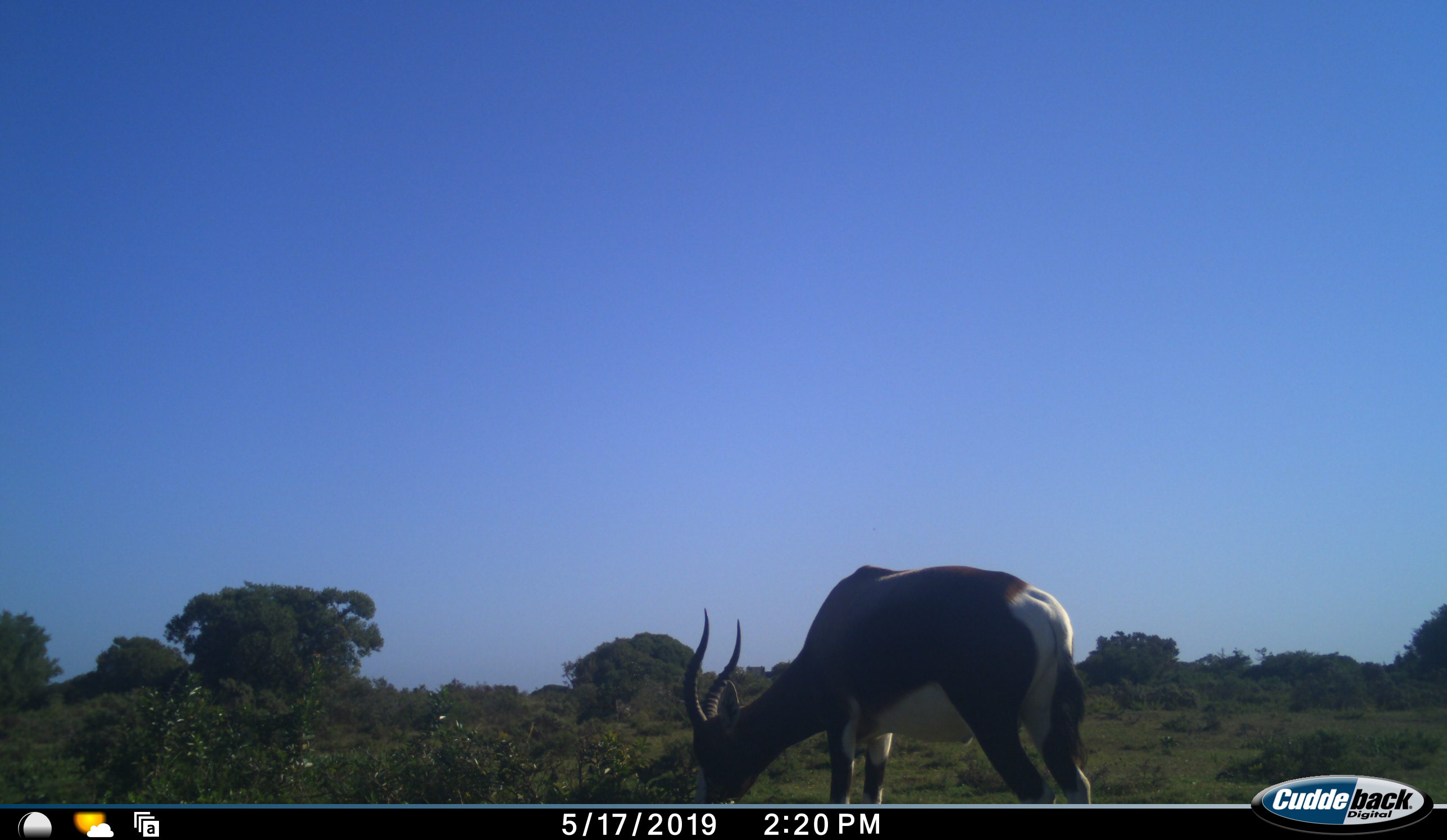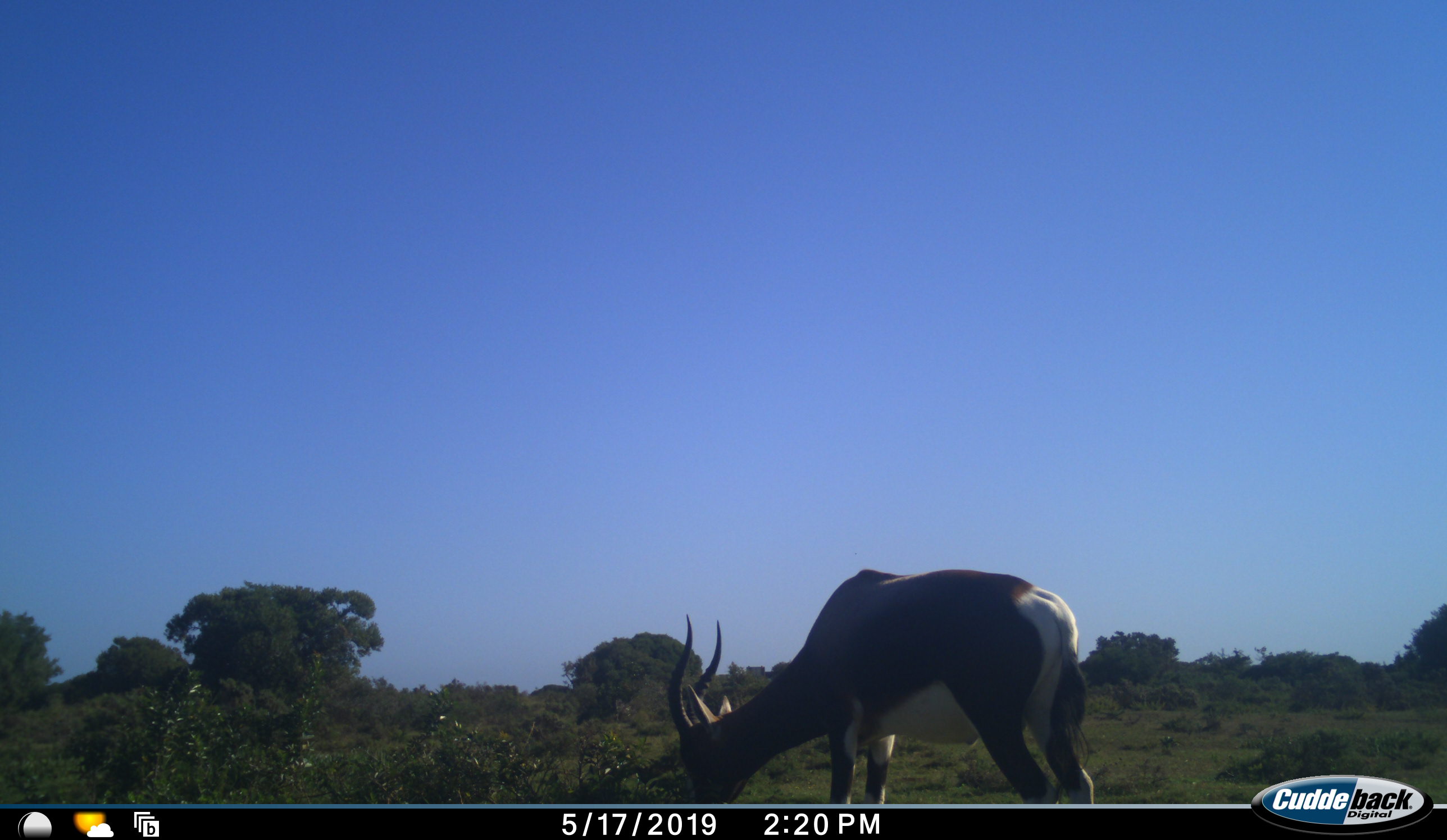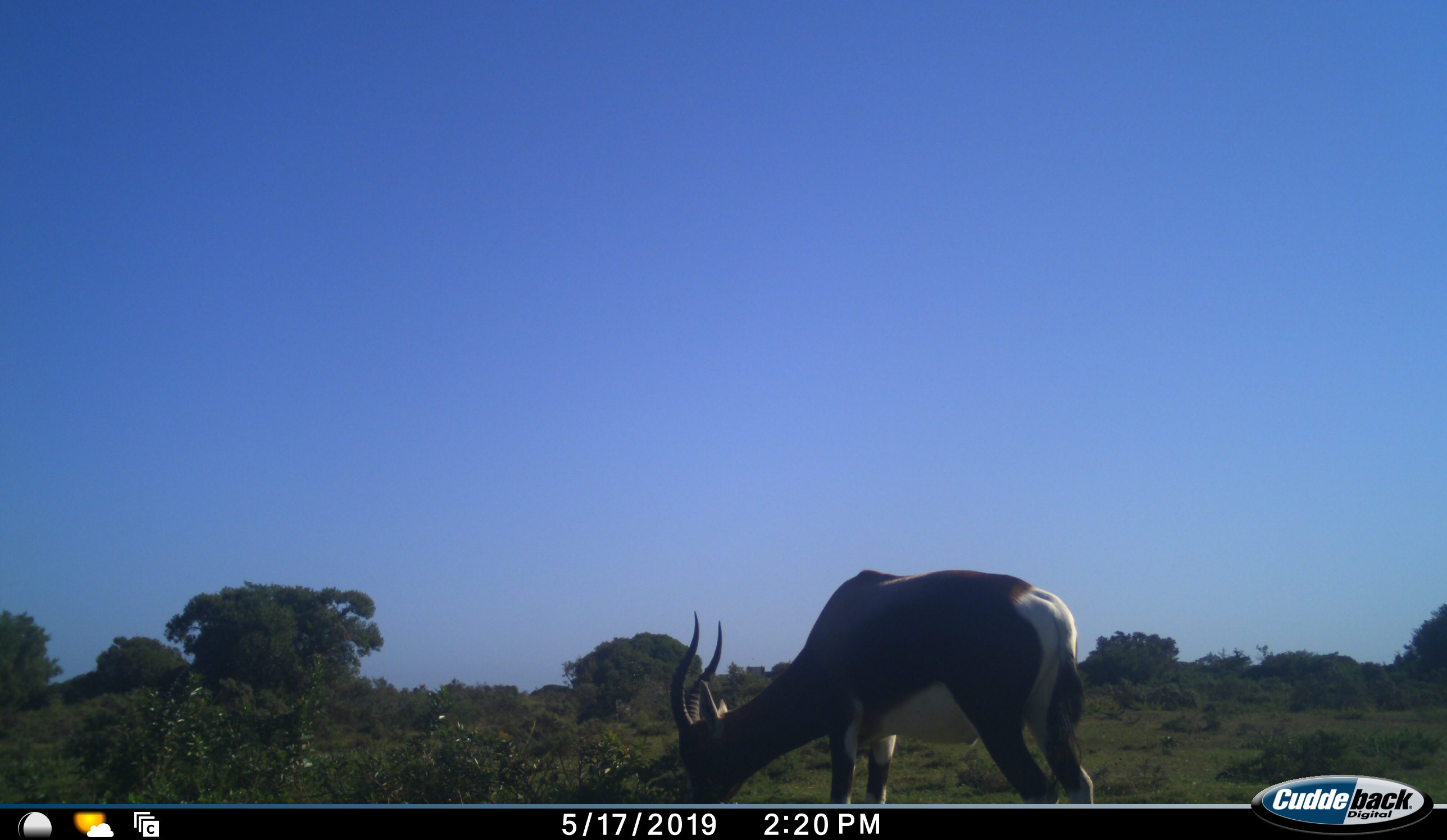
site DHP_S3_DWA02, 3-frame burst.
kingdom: Animalia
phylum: Chordata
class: Mammalia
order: Artiodactyla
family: Bovidae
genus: Damaliscus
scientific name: Damaliscus pygargus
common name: bontebok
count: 1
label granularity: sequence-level